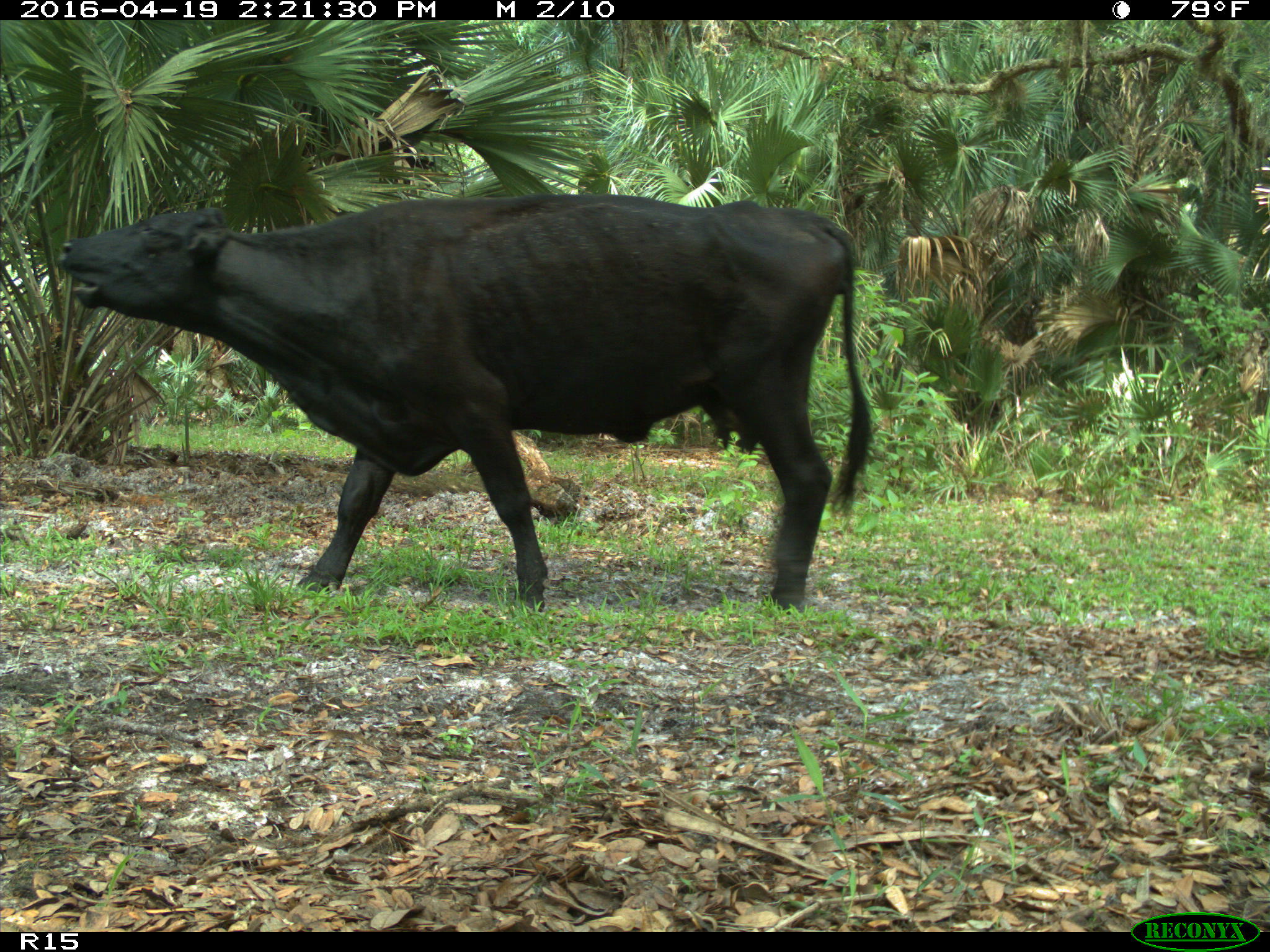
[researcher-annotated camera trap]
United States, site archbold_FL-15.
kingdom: Animalia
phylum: Chordata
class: Mammalia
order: Artiodactyla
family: Bovidae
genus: Bos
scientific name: Bos taurus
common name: domestic cow